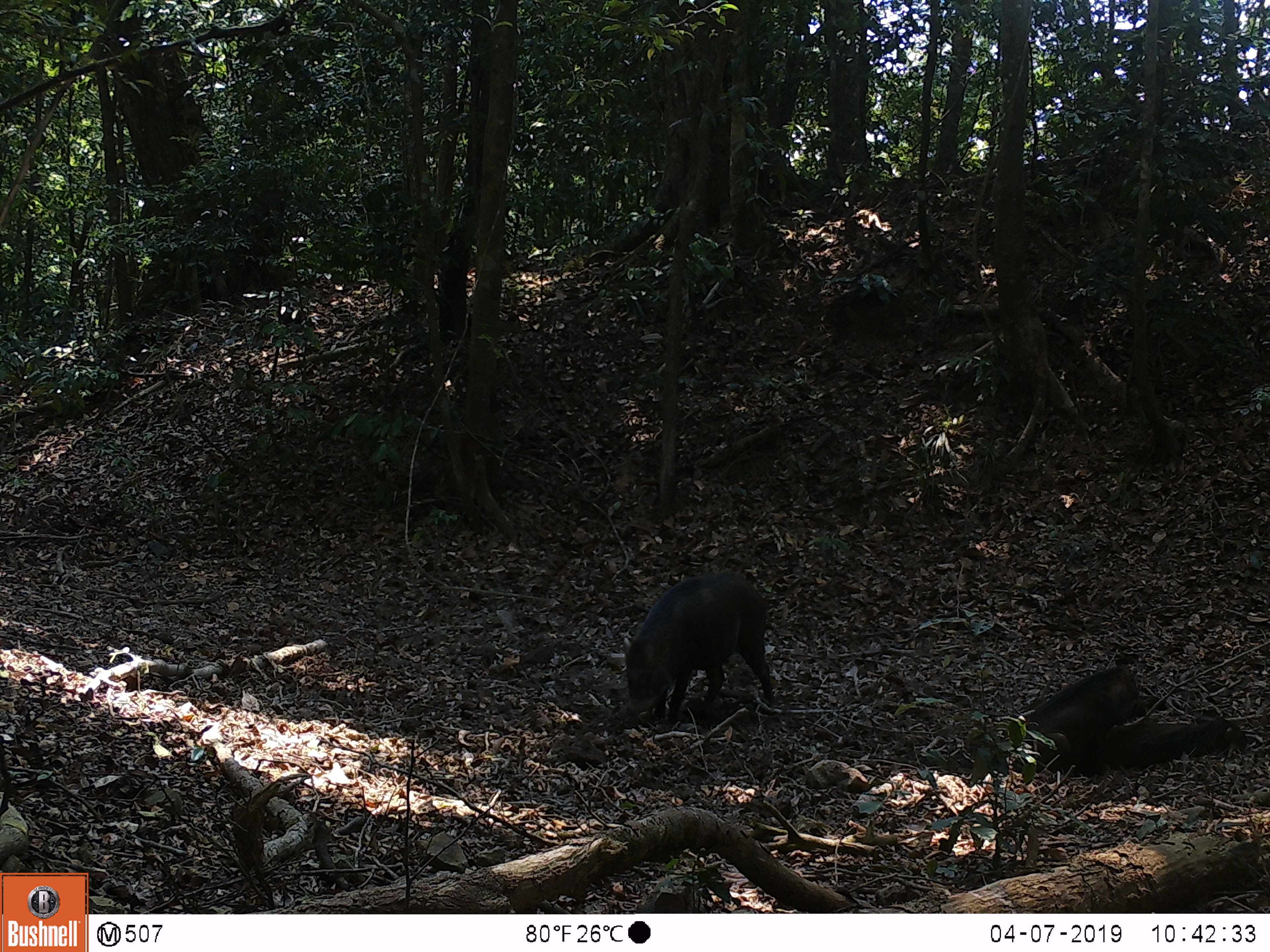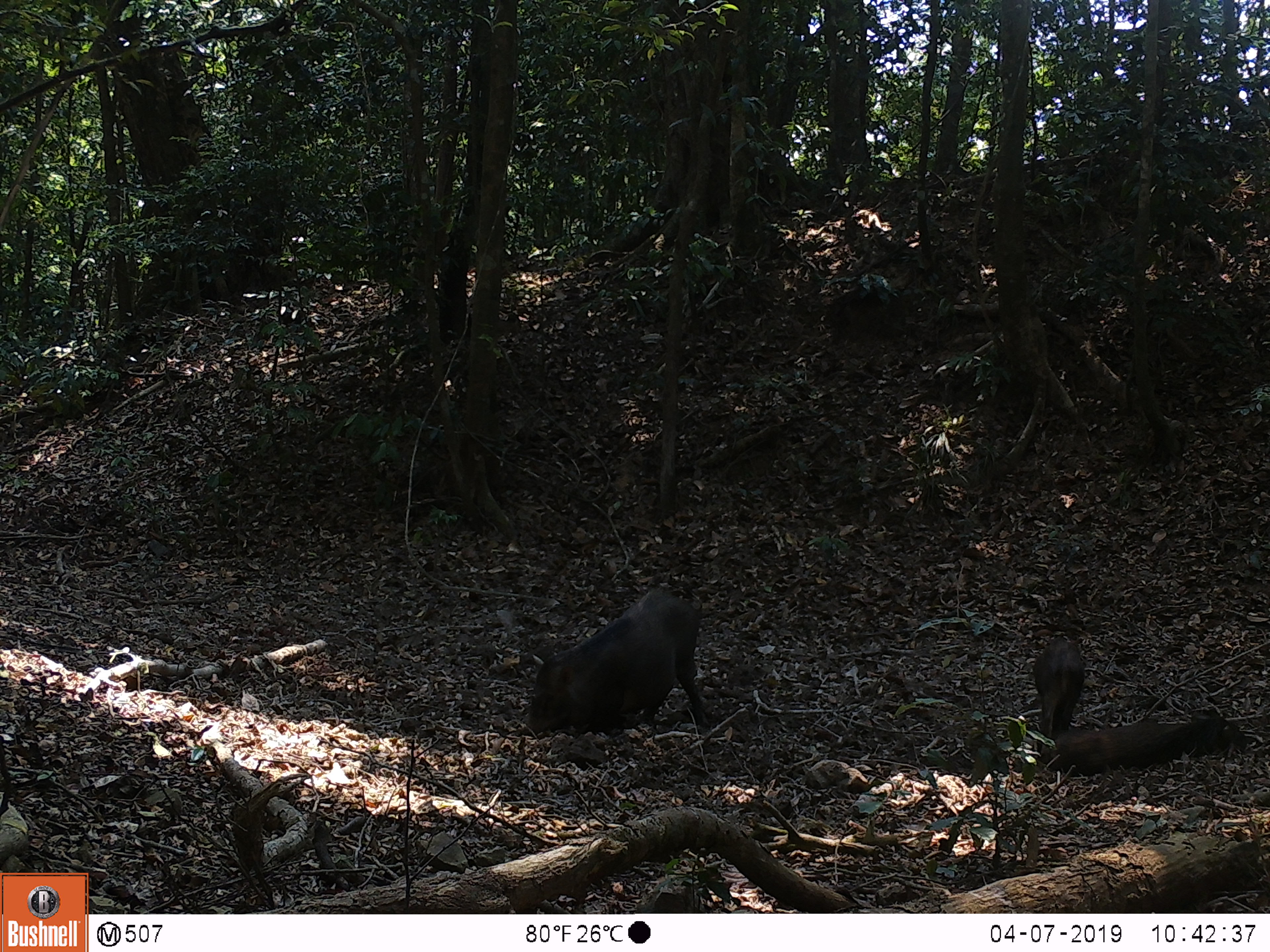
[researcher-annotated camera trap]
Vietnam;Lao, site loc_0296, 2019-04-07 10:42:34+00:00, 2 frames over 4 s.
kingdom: Animalia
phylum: Chordata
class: Mammalia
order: Artiodactyla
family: Suidae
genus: Sus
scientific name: Sus scrofa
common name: eurasian wild pig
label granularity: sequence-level